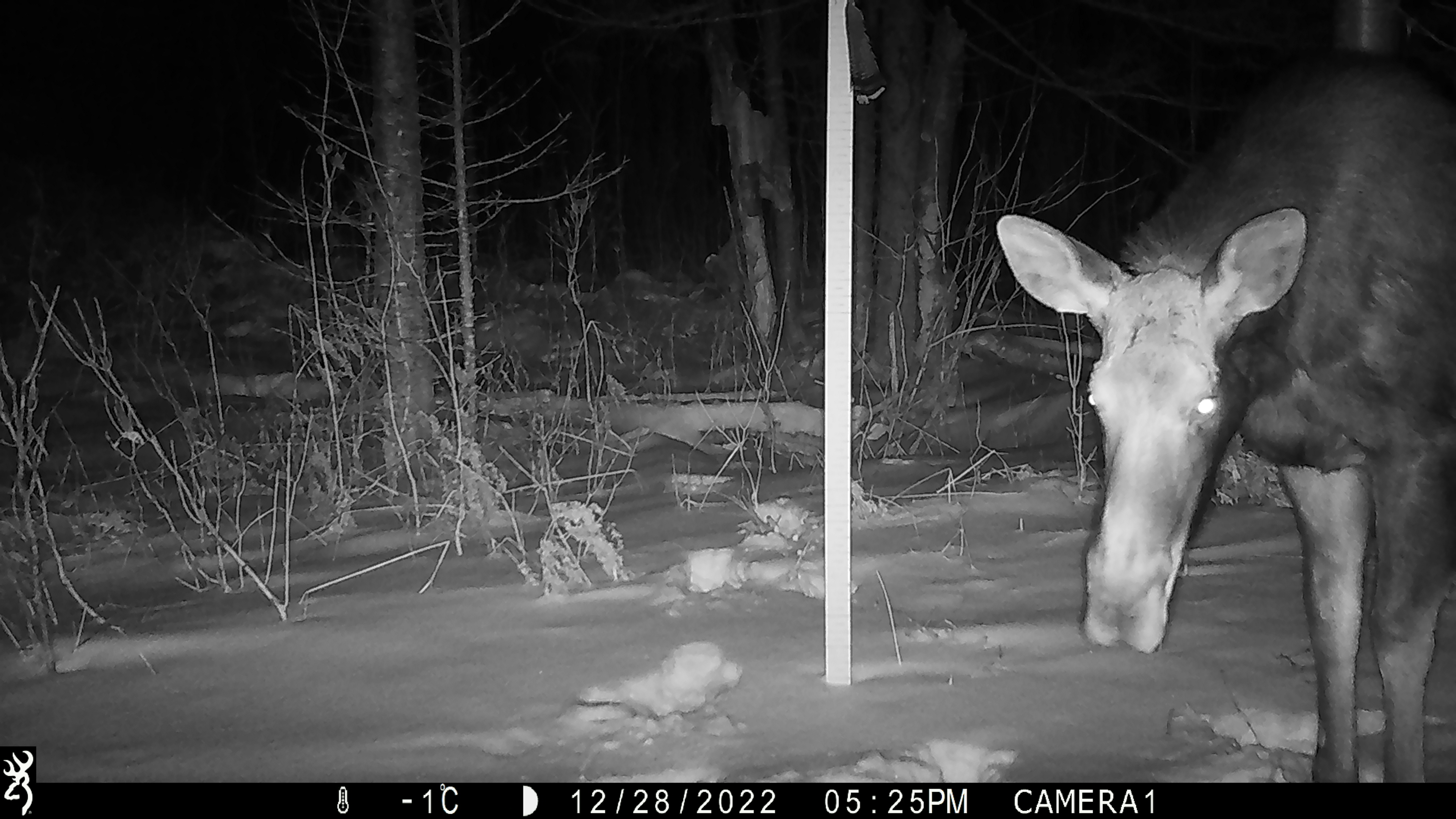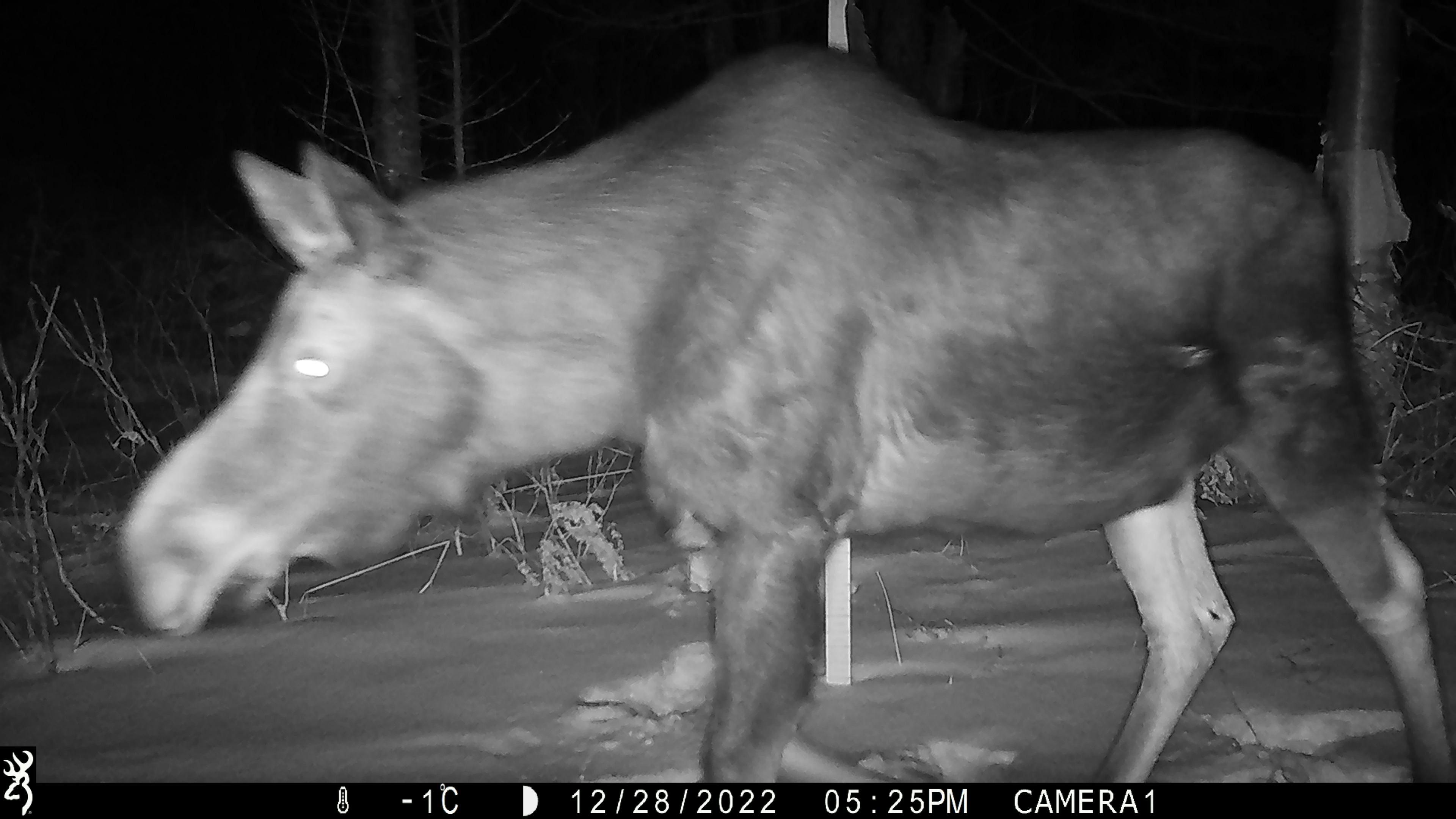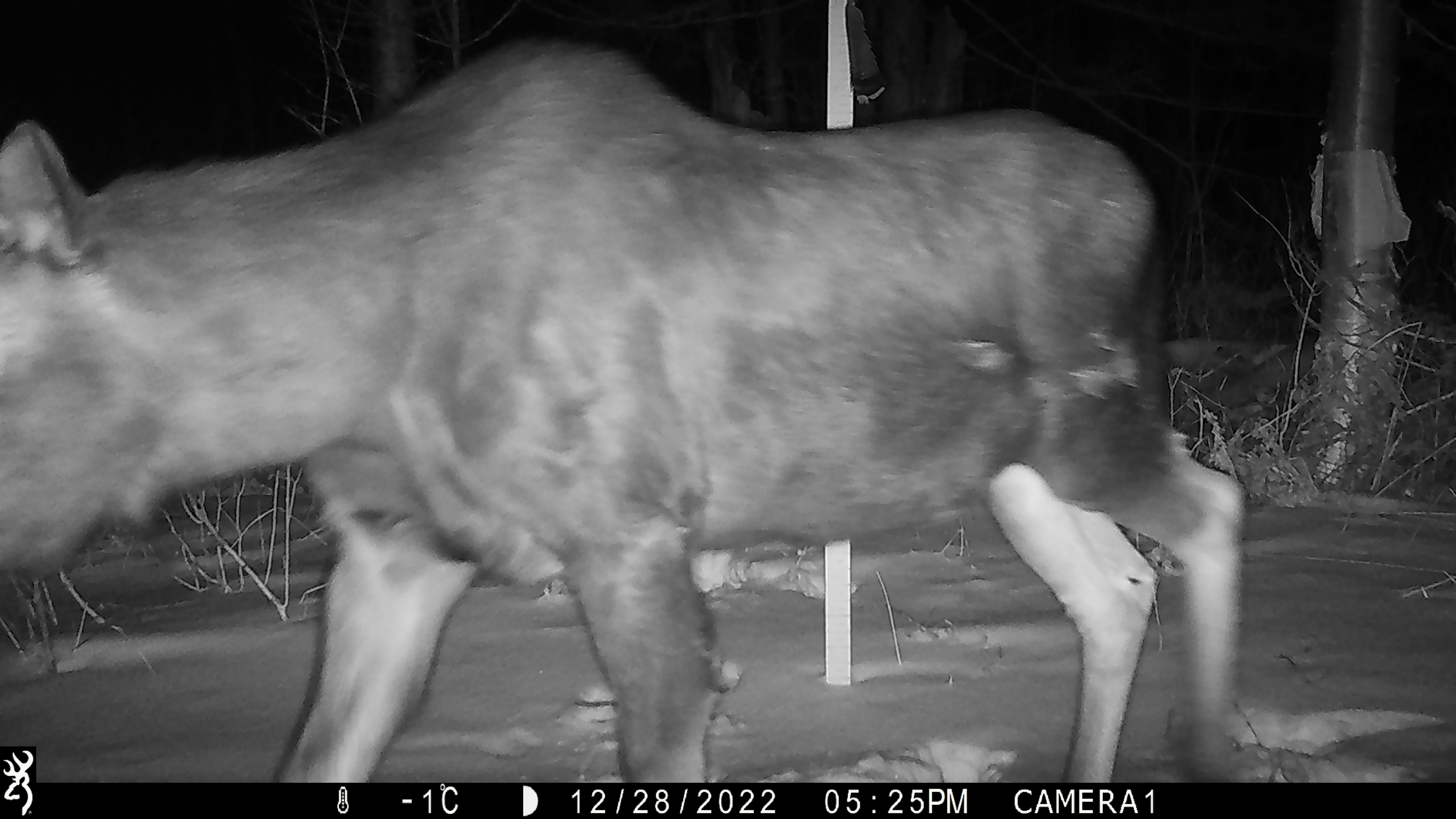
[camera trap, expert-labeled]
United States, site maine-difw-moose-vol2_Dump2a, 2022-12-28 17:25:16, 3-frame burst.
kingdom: Animalia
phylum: Chordata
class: Mammalia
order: Artiodactyla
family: Cervidae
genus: Alces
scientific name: Alces alces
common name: moose